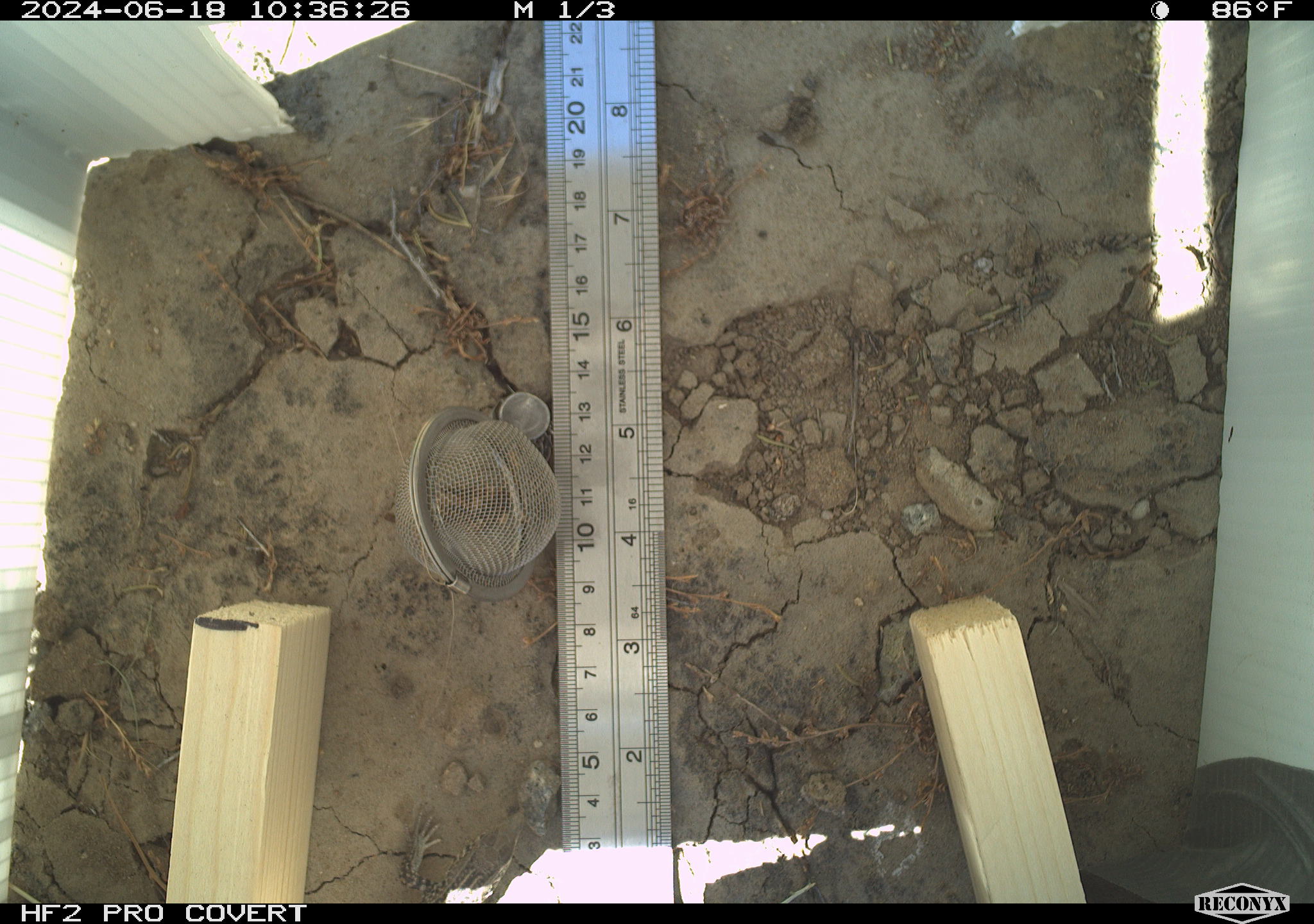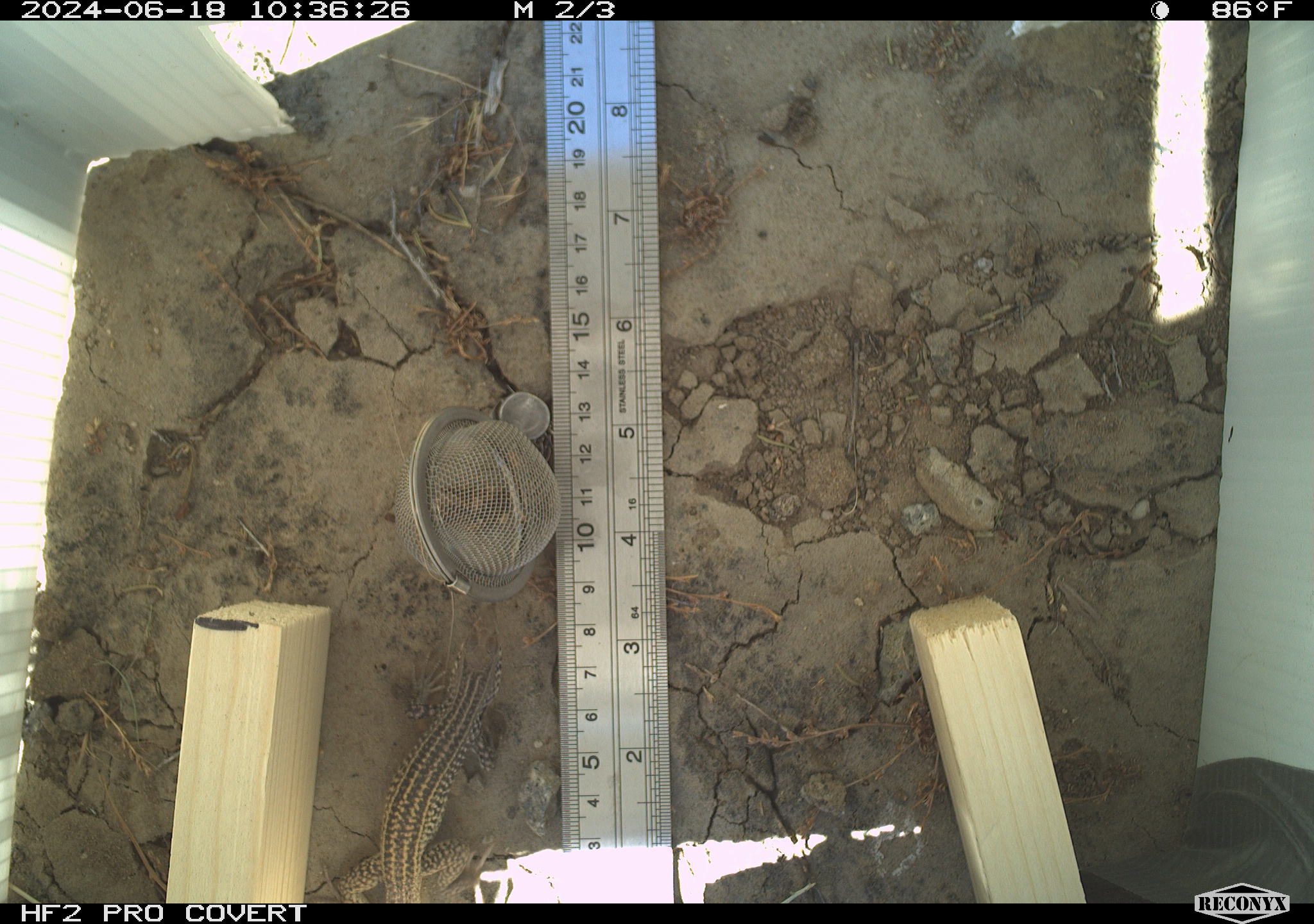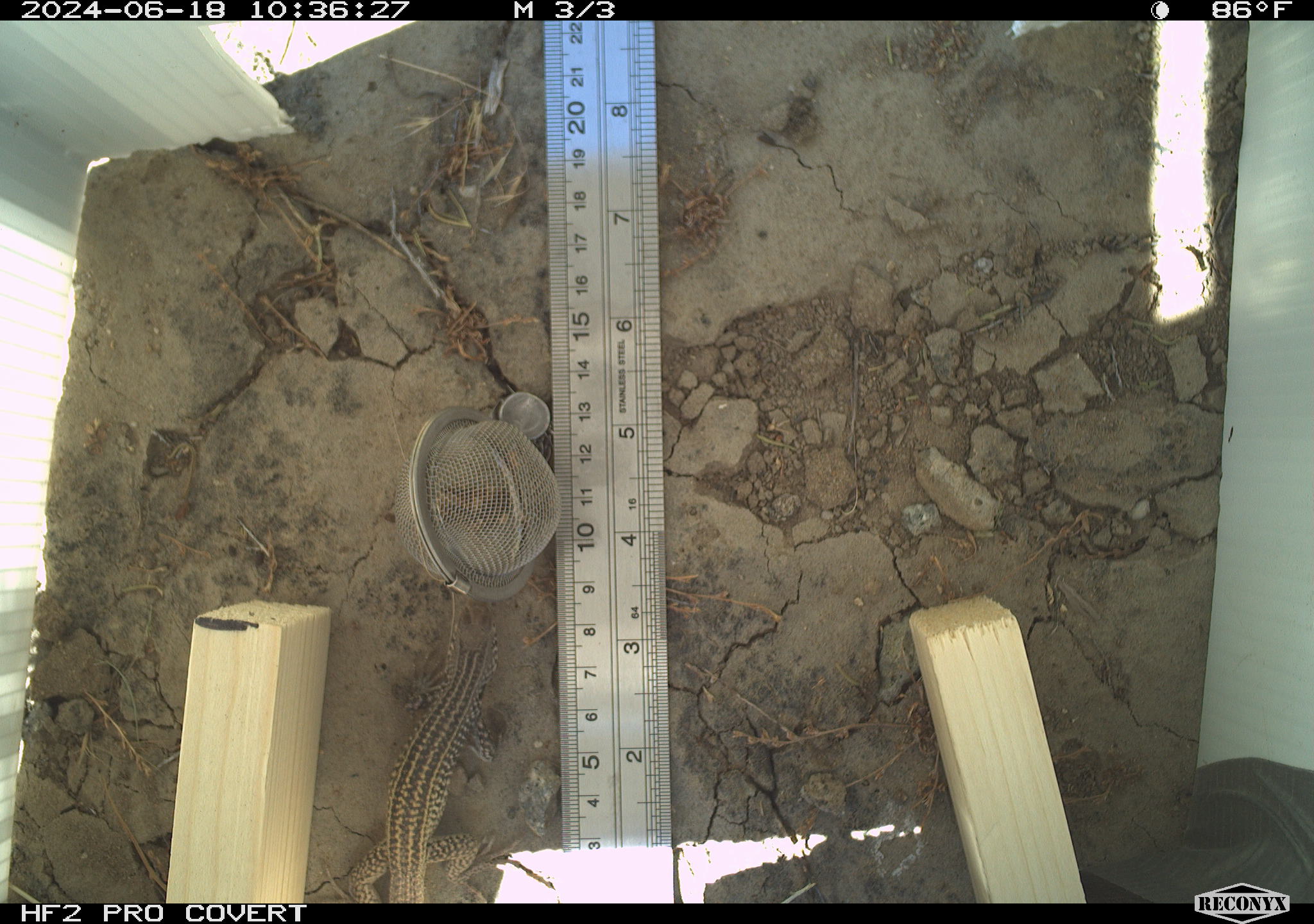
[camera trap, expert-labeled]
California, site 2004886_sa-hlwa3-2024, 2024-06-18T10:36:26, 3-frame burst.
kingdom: Animalia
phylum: Chordata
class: Reptilia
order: Squamata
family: Teiidae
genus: Aspidoscelis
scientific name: Aspidoscelis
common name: whiptail lizards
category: aspidoscelis species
Aspidoscelis species (whiptail lizards) (Aspidoscelis).